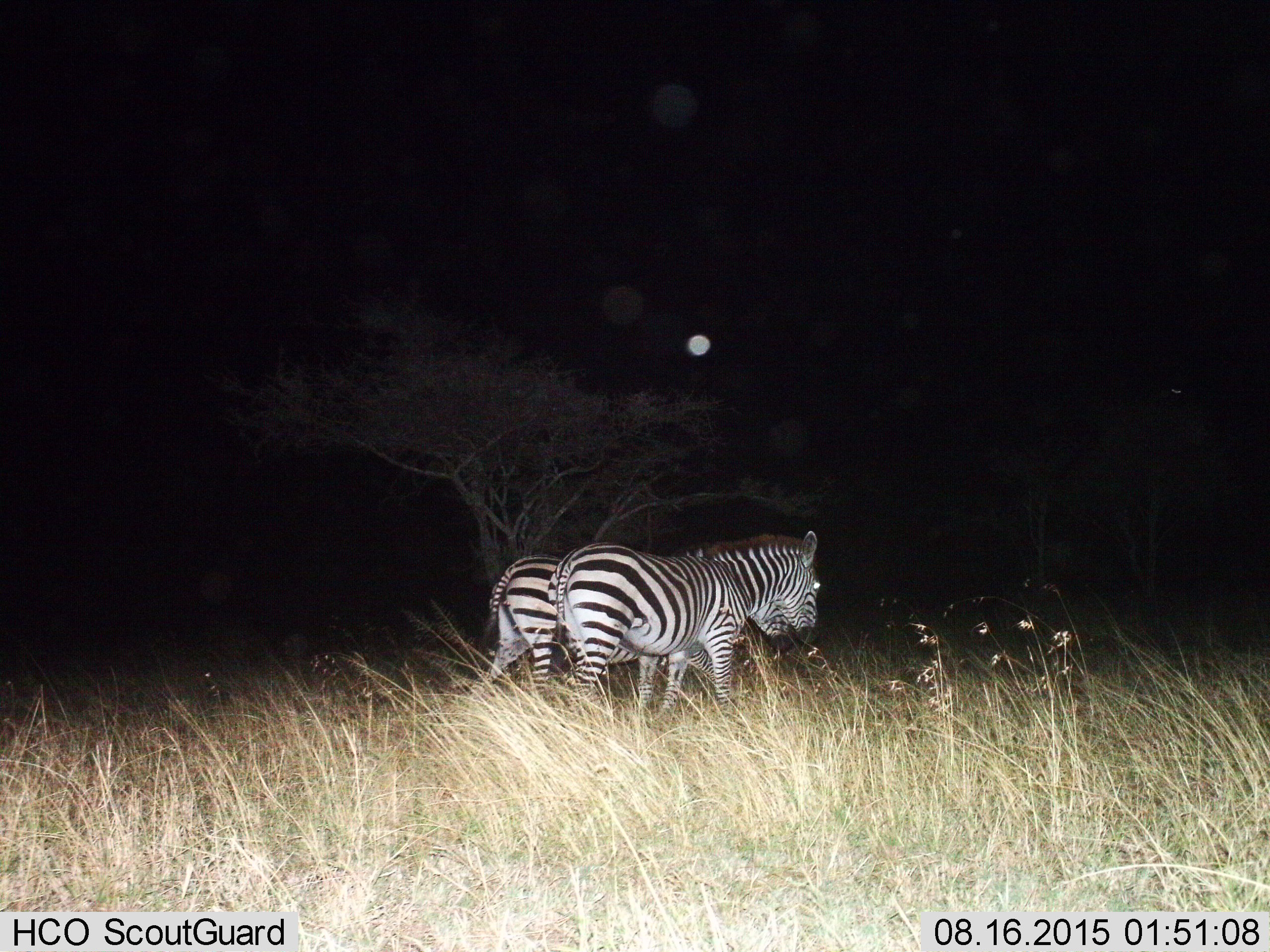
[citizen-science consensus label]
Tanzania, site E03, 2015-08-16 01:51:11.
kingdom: Animalia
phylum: Chordata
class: Mammalia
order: Perissodactyla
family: Equidae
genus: Equus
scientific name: Equus quagga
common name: plains zebra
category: zebra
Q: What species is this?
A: Zebra (plains zebra) (Equus quagga).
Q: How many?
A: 2.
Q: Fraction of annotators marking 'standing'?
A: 28%.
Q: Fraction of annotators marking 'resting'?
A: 0%.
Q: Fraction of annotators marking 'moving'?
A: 78%.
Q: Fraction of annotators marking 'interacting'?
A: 6%.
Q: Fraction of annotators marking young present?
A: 0%.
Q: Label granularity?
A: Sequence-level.